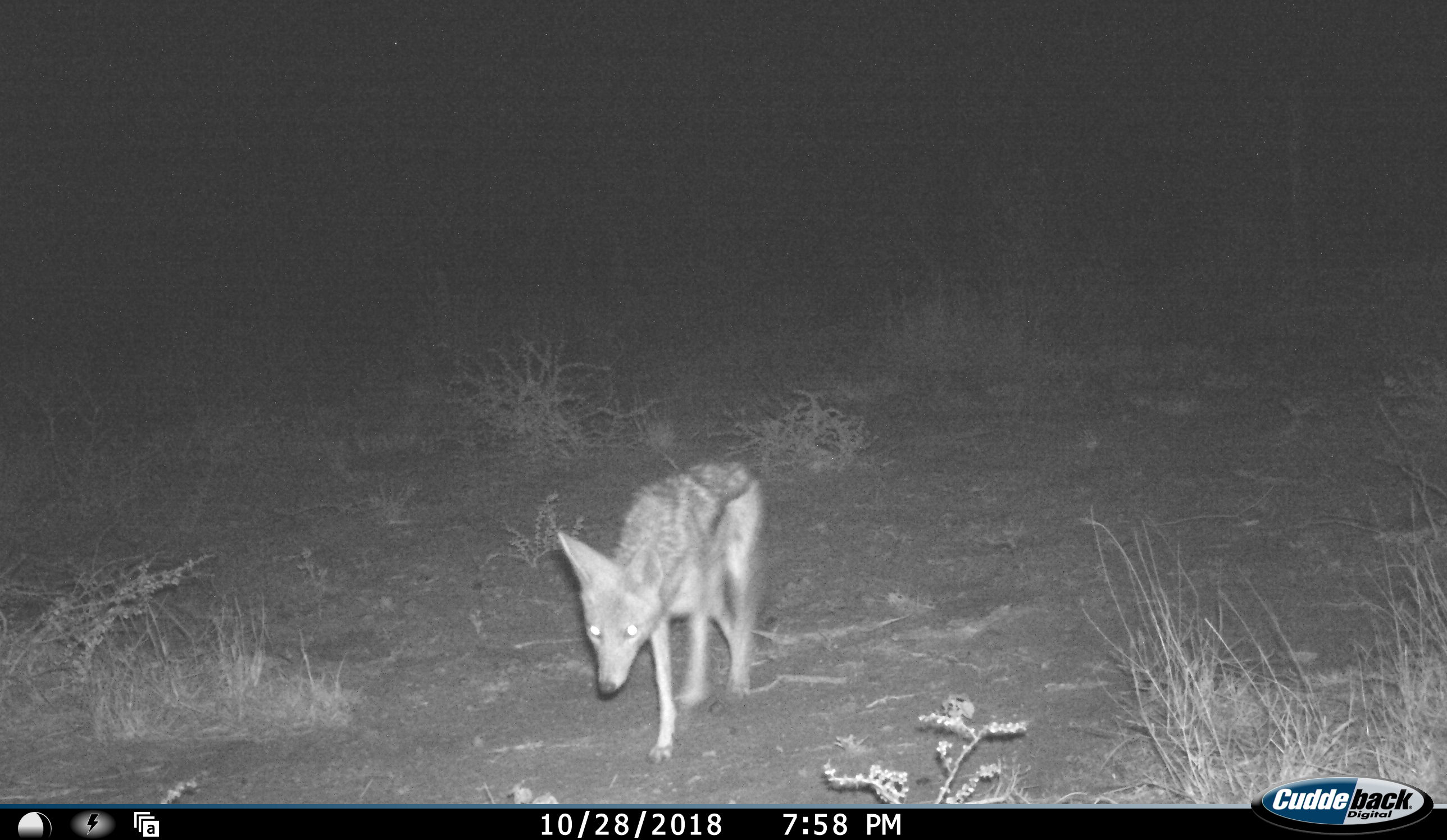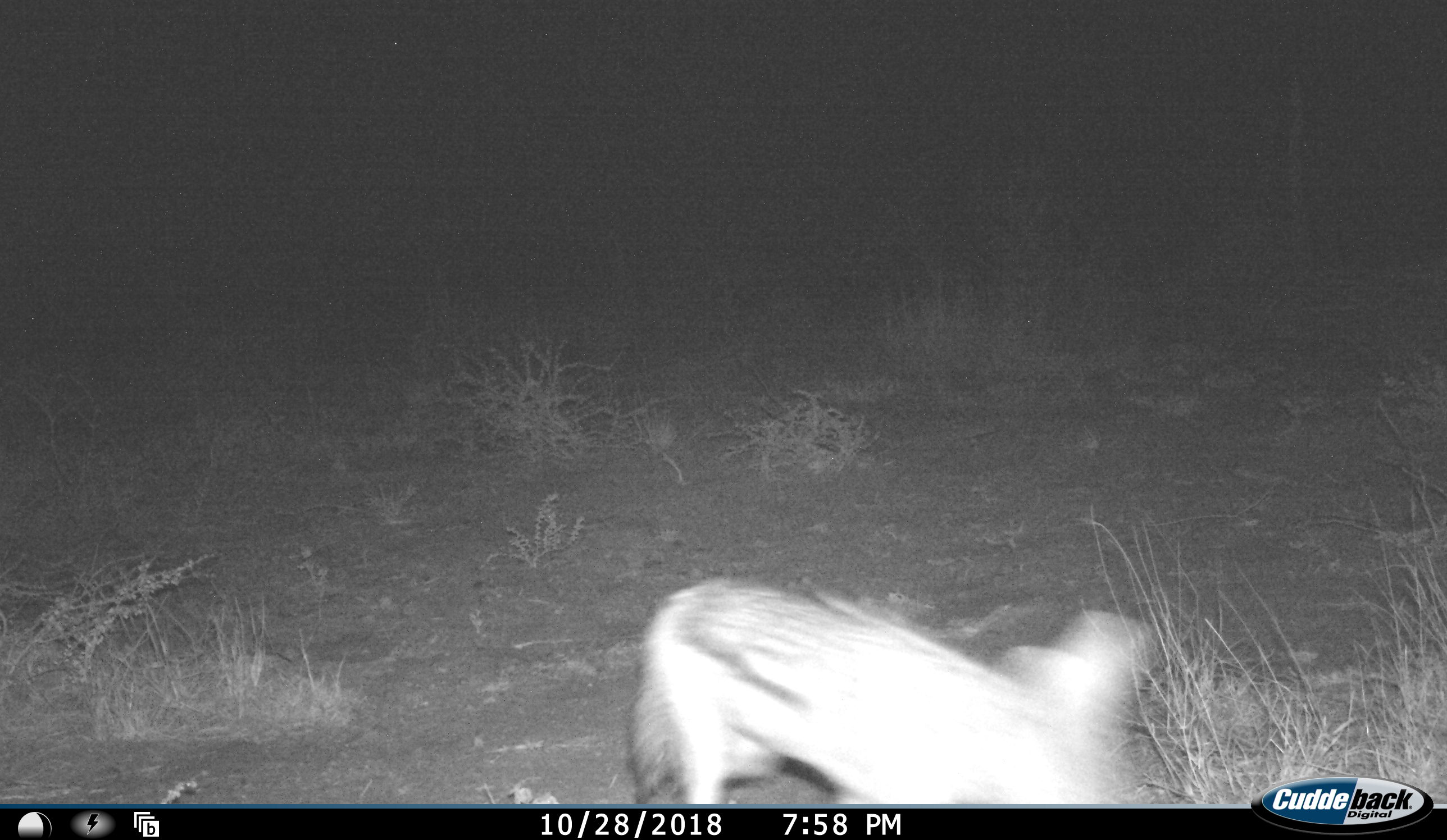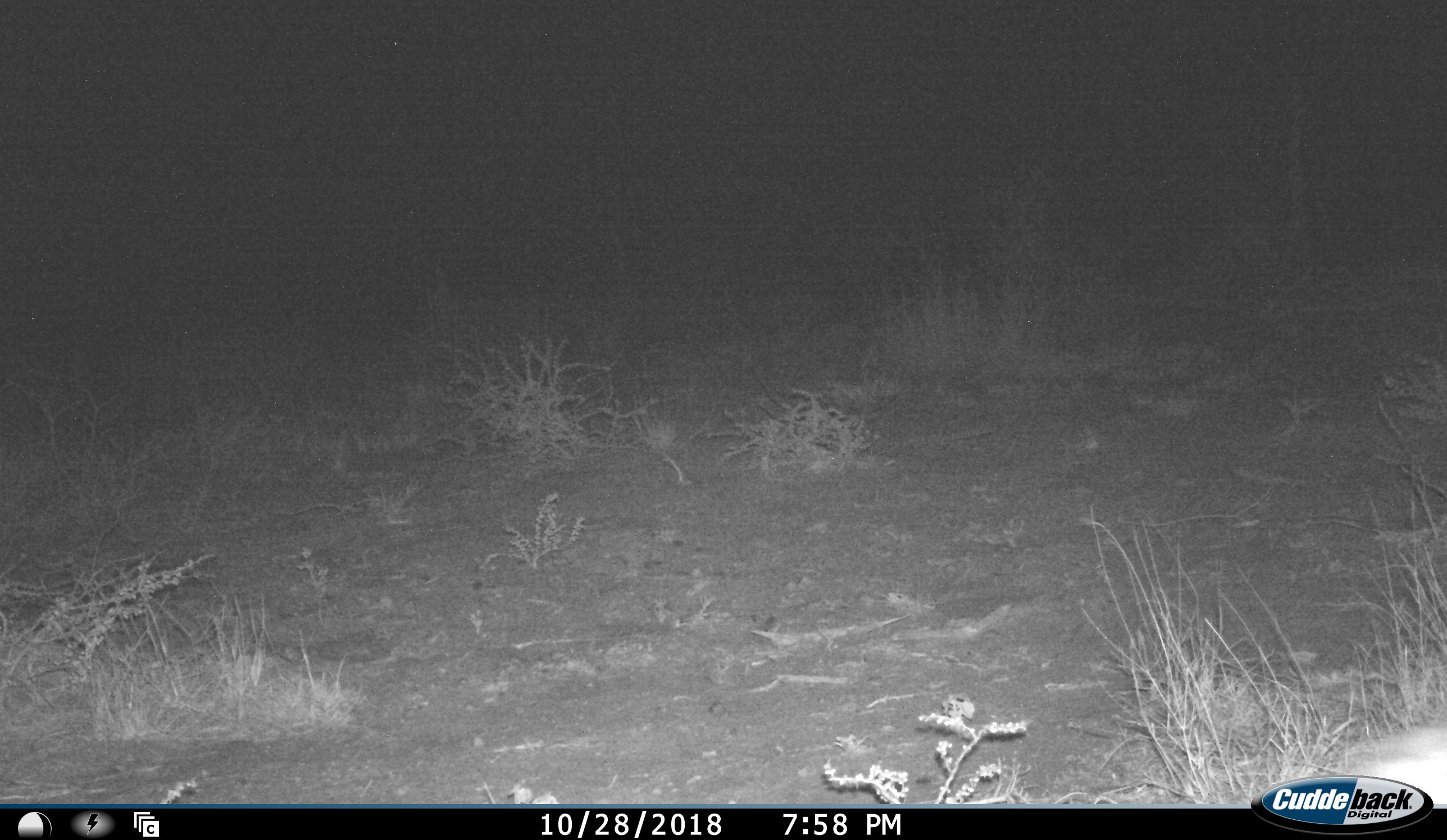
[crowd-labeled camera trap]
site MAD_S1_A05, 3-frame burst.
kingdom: Animalia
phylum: Chordata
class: Mammalia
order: Carnivora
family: Canidae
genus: Lupulella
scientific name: Lupulella mesomelas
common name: black-backed jackal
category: jackalblackbacked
Jackalblackbacked (black-backed jackal) (Lupulella mesomelas), count 1. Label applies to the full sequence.